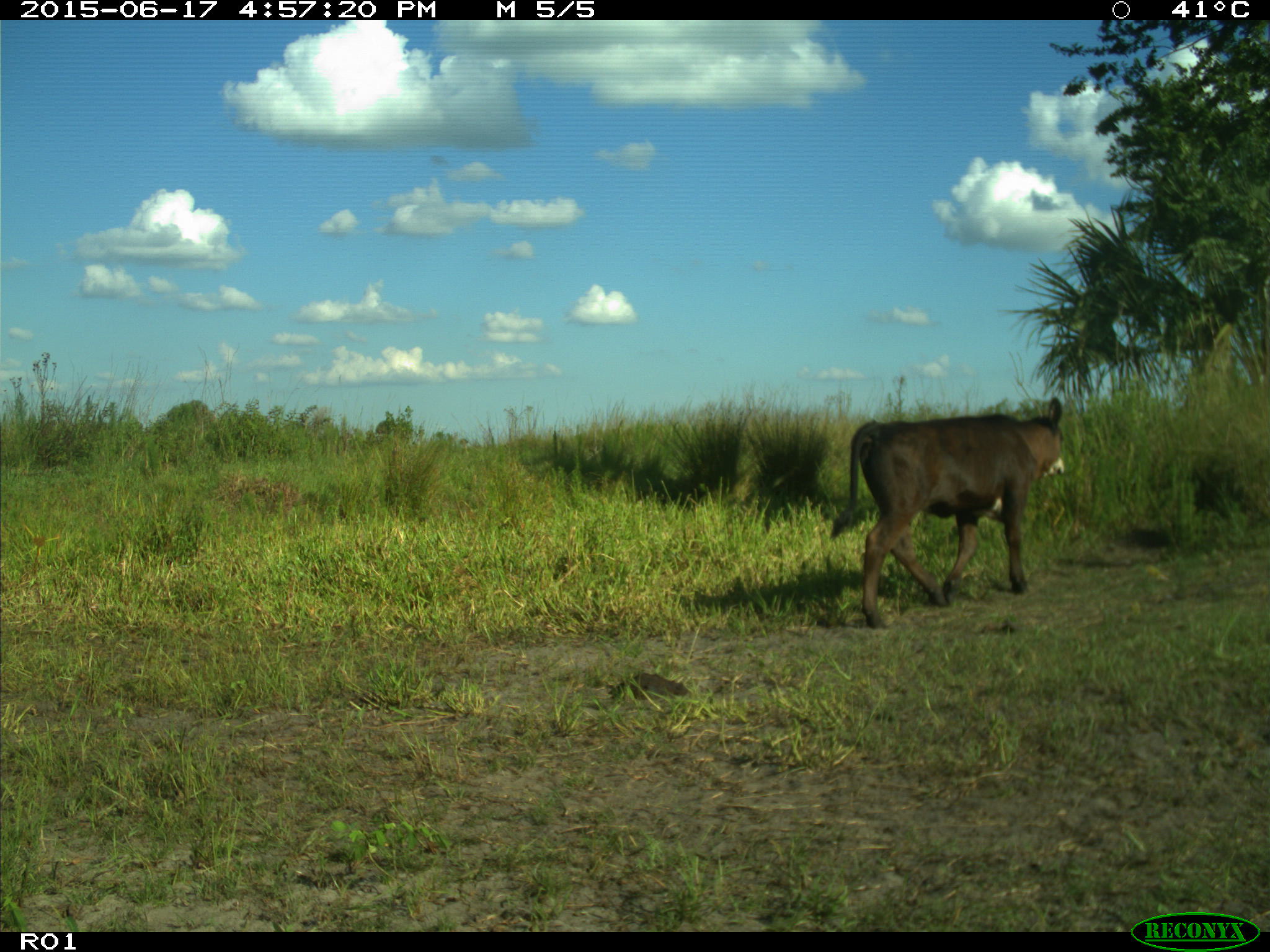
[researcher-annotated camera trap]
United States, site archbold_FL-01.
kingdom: Animalia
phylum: Chordata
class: Mammalia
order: Artiodactyla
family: Bovidae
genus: Bos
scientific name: Bos taurus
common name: domestic cow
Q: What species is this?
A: Bos taurus (domestic cow).